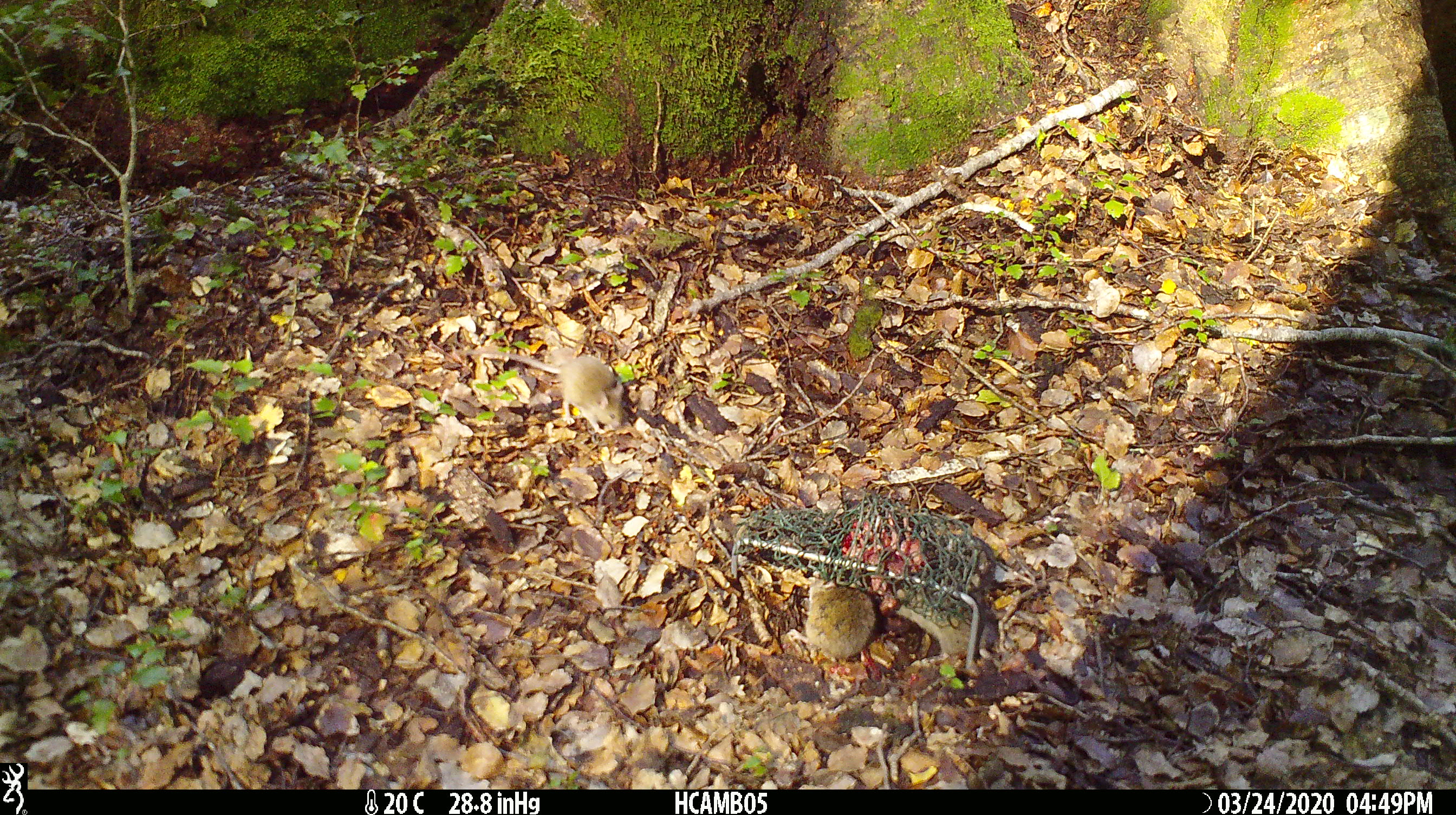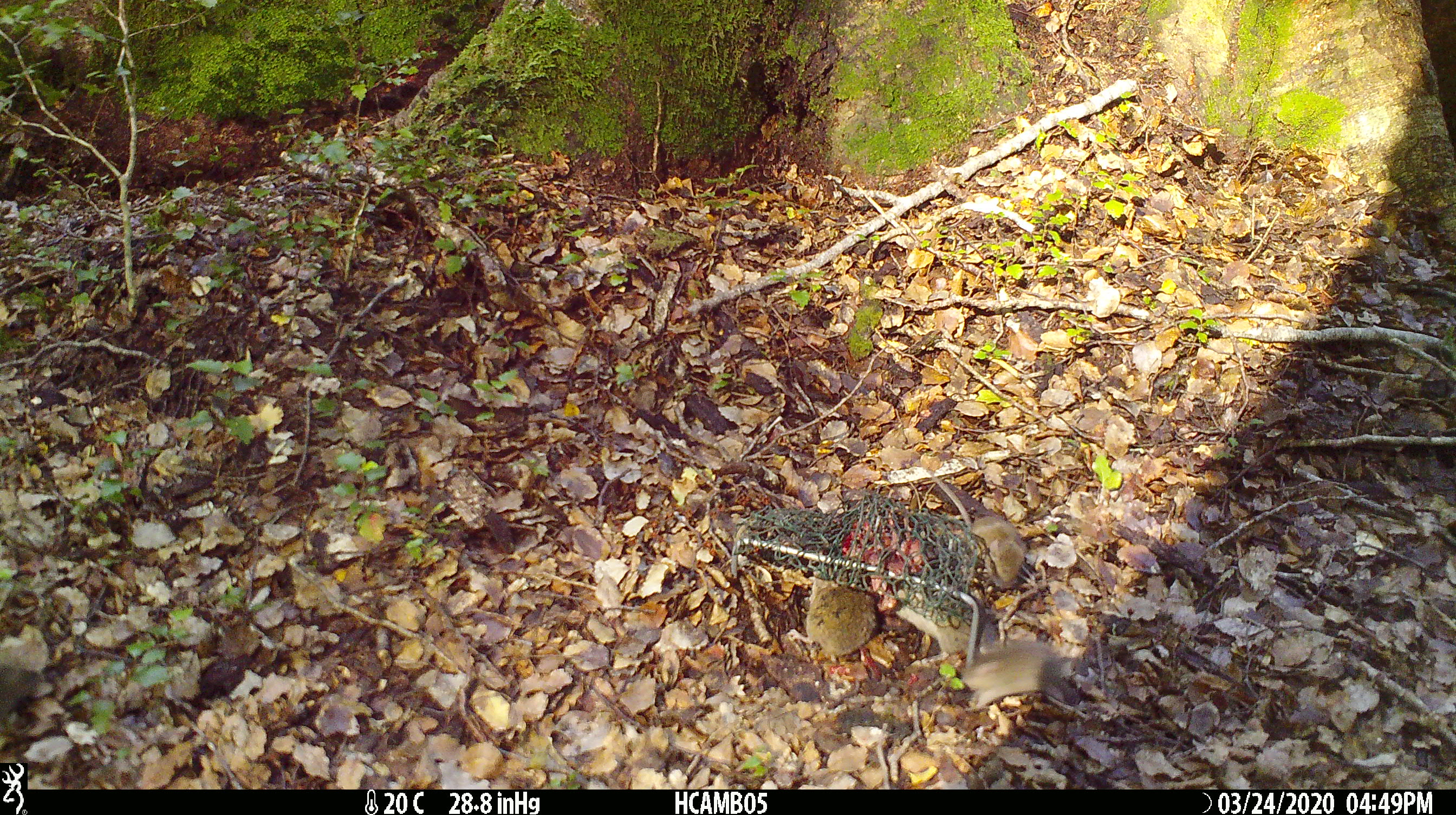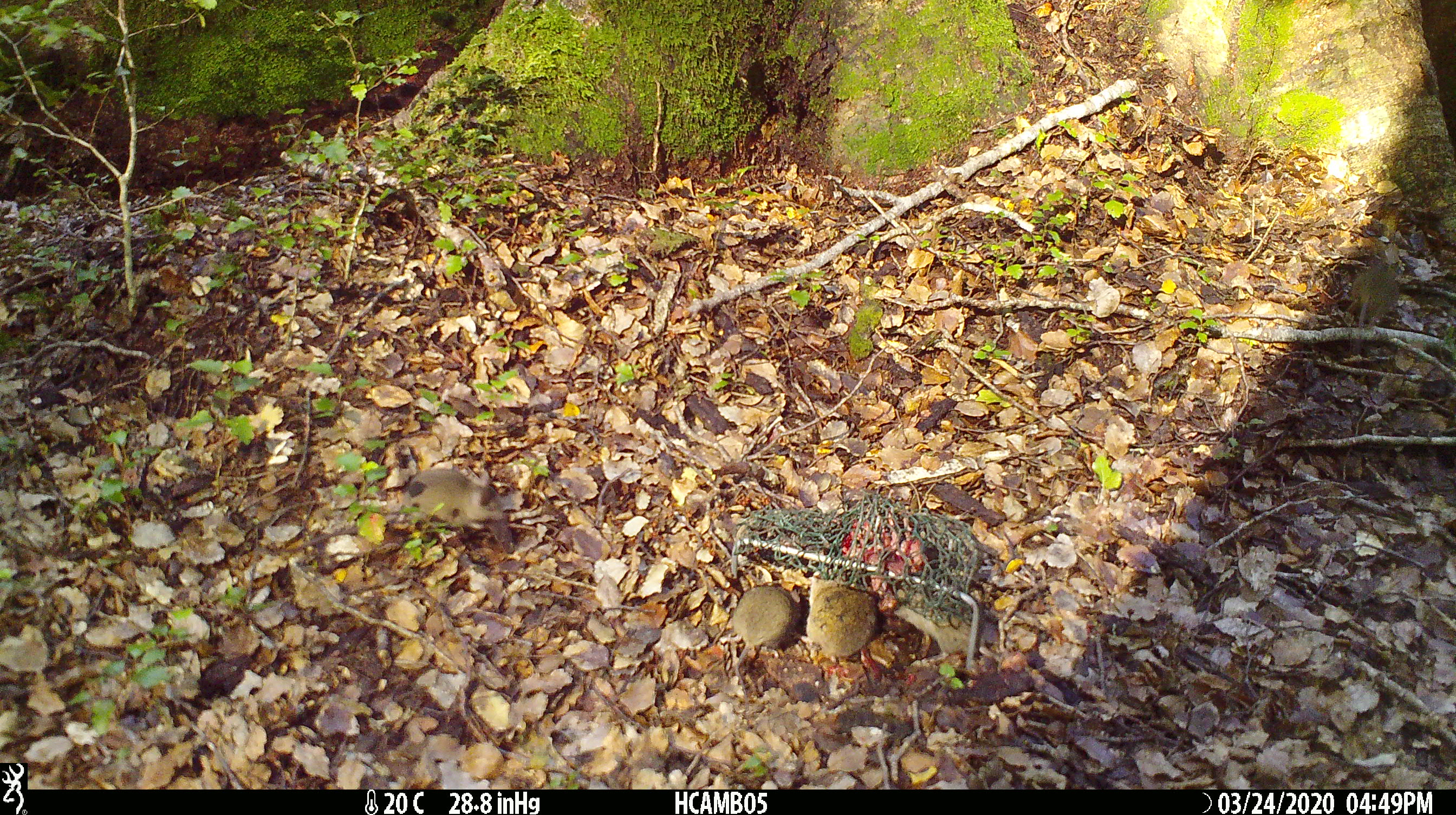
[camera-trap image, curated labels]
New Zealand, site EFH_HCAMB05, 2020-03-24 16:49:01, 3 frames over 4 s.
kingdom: Animalia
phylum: Chordata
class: Mammalia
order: Rodentia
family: Muridae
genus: Mus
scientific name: Mus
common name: mouse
Mouse (Mus).